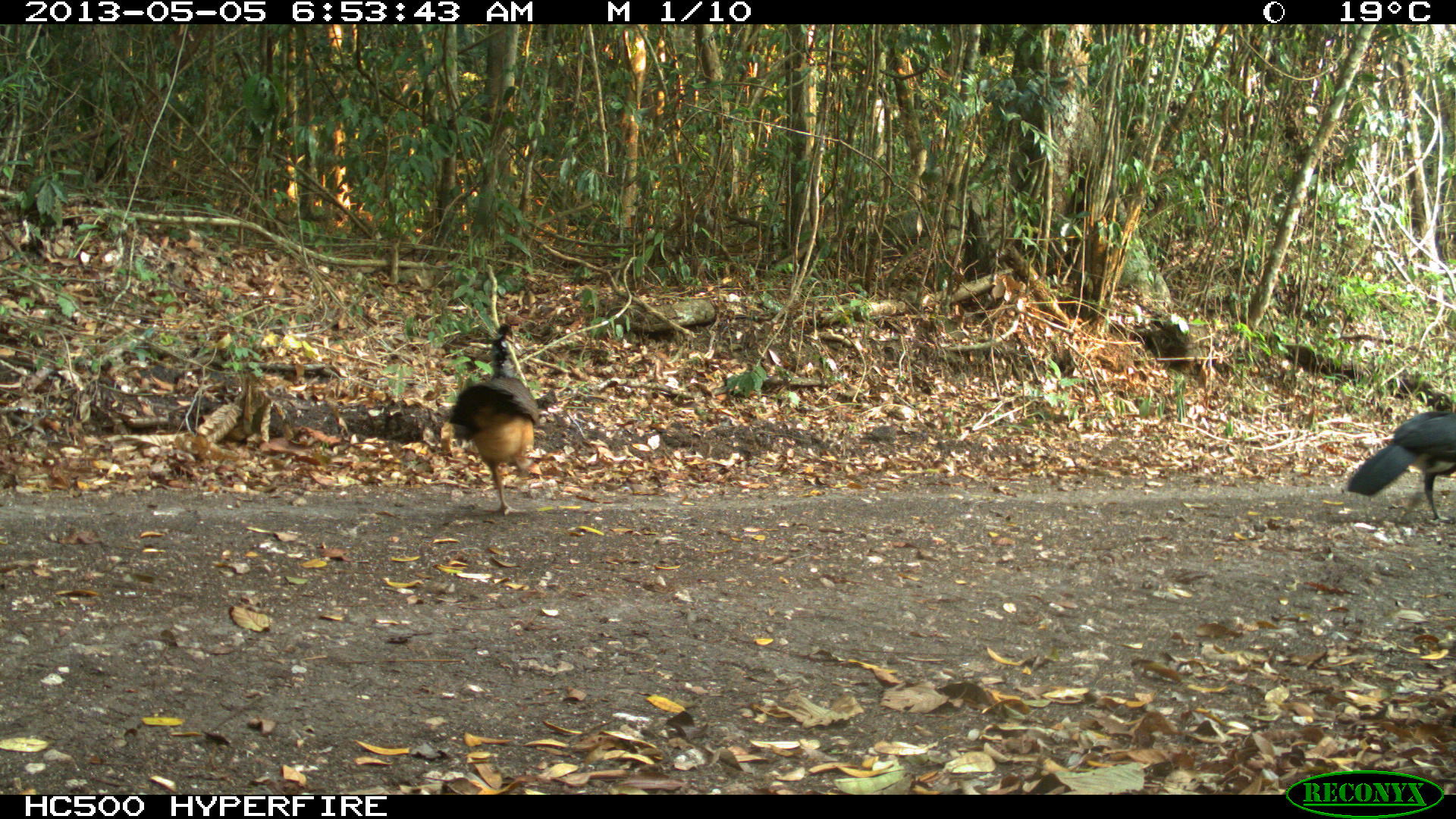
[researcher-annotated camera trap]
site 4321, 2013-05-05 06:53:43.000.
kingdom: Animalia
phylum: Chordata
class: Aves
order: Galliformes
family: Cracidae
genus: Crax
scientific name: Crax rubra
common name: great curassow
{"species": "Crax rubra (great curassow)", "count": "2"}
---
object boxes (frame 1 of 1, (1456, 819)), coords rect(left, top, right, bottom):
crax rubra: rect(446, 321, 542, 514); rect(1342, 409, 1456, 523)